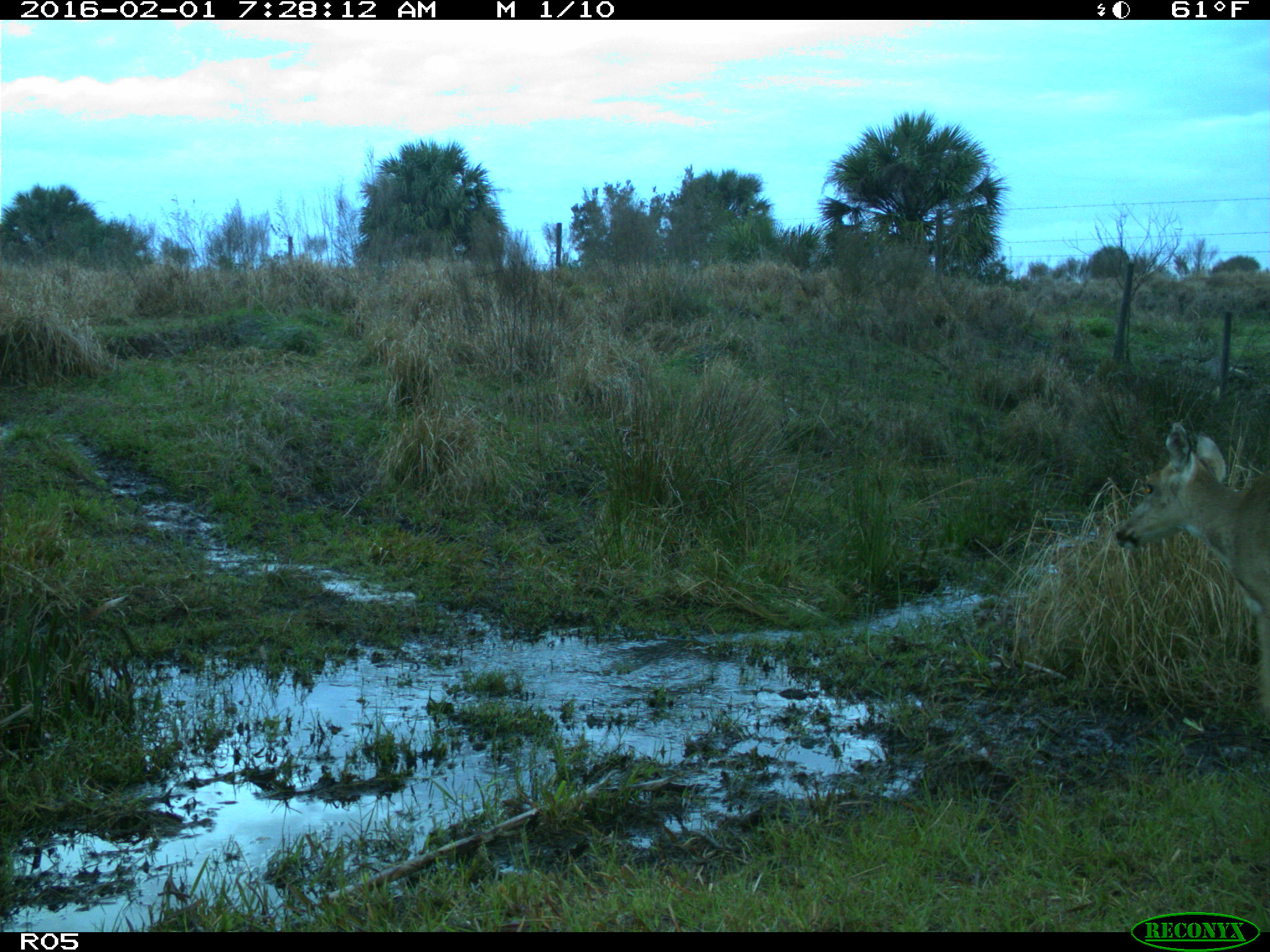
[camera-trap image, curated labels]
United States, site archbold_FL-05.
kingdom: Animalia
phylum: Chordata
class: Mammalia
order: Artiodactyla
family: Cervidae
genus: Odocoileus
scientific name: Odocoileus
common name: deer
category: unidentified deer